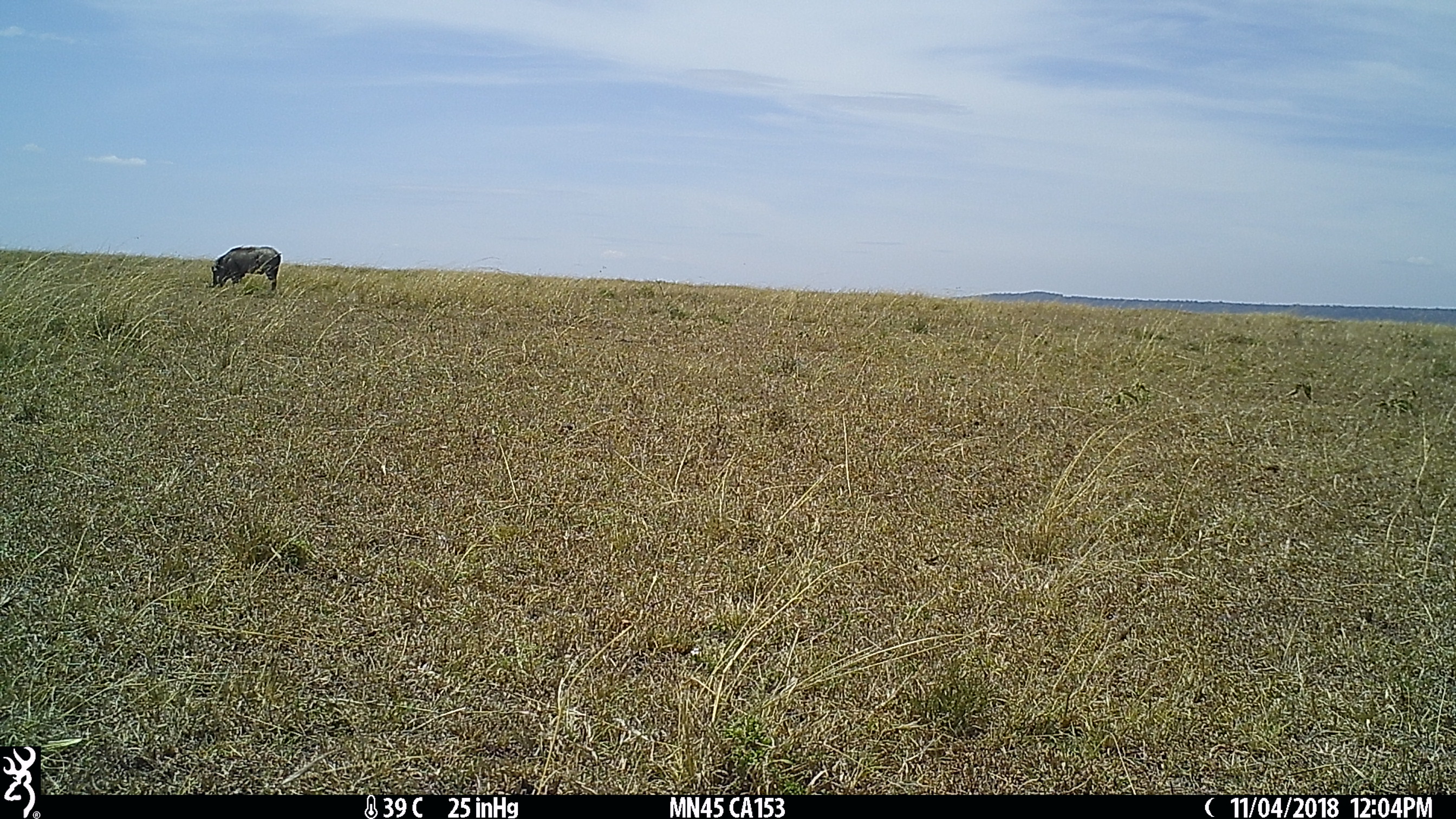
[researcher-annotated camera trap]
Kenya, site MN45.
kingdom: Animalia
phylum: Chordata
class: Mammalia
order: Artiodactyla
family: Suidae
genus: Phacochoerus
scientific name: Phacochoerus africanus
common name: common warthog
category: warthog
Warthog (common warthog) (Phacochoerus africanus).